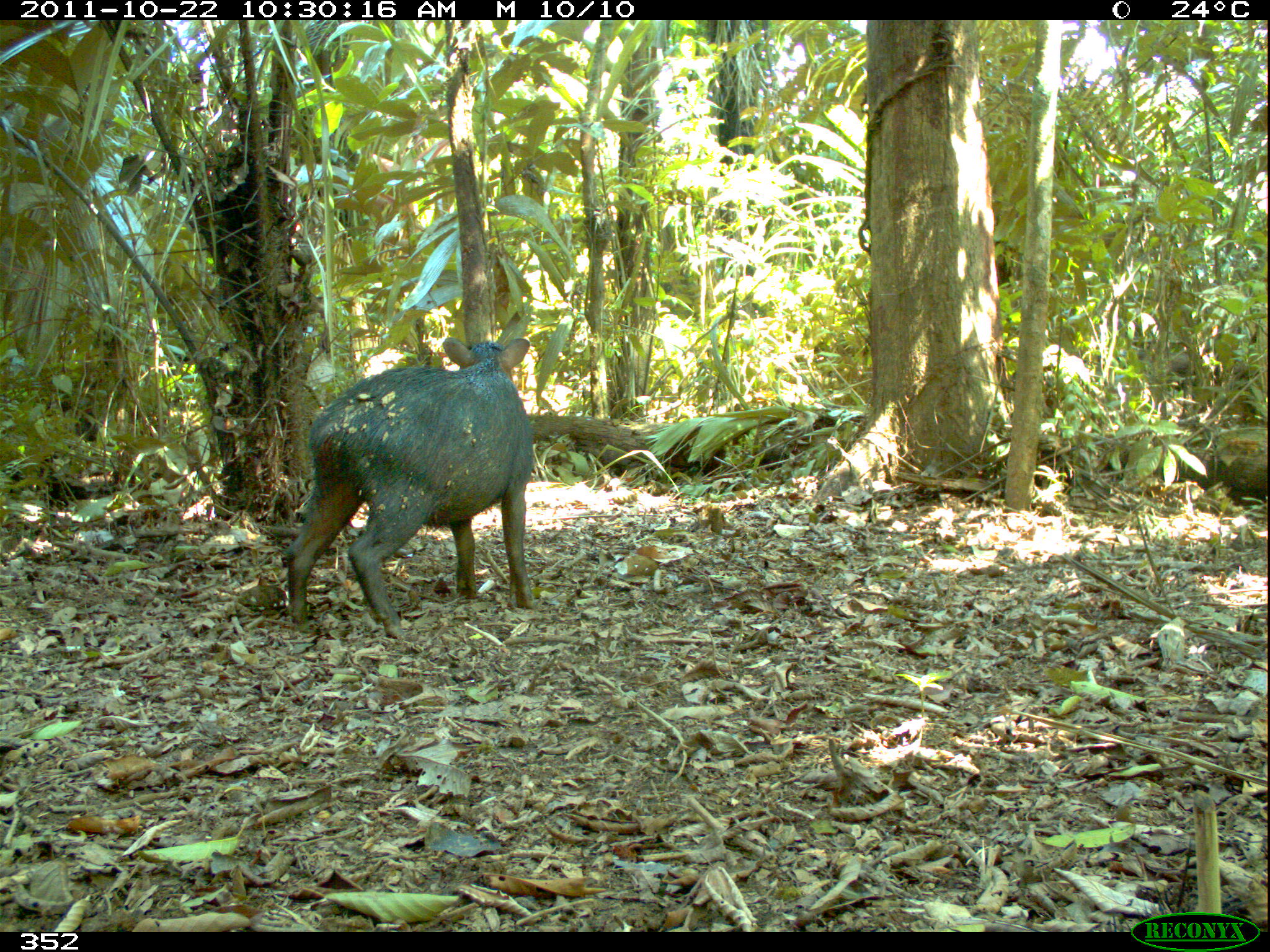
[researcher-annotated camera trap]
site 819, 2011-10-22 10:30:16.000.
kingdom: Animalia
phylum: Chordata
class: Mammalia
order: Artiodactyla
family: Tayassuidae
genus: Tayassu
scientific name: Tayassu pecari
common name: white-lipped peccary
Tayassu pecari (white-lipped peccary).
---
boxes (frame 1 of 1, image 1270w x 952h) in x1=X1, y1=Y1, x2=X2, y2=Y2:
tayassu pecari: x1=279, y1=336, x2=536, y2=644